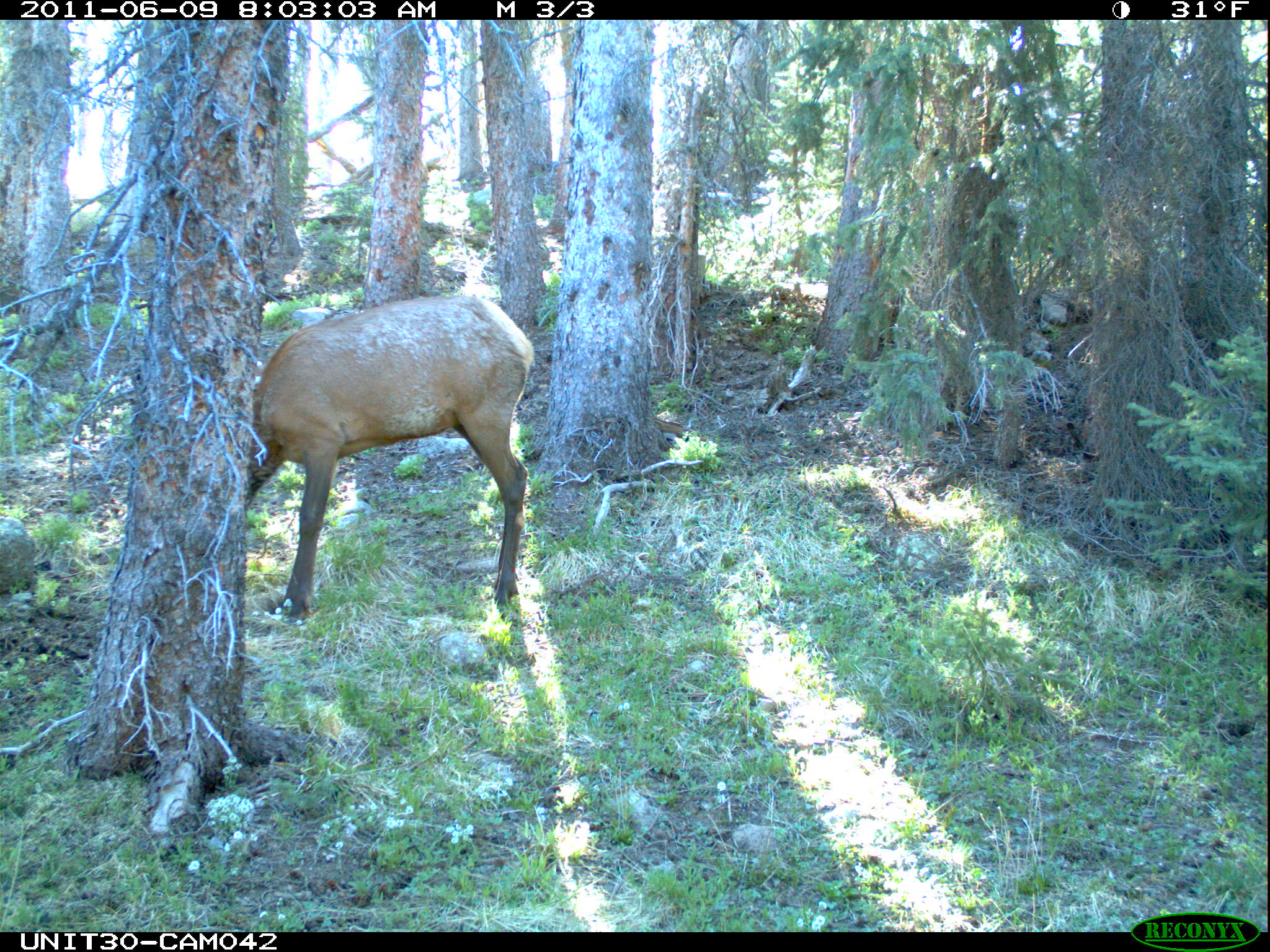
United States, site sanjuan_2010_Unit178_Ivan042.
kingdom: Animalia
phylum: Chordata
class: Mammalia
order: Artiodactyla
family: Cervidae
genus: Cervus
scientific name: Cervus elaphus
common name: red deer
Cervus elaphus (red deer).